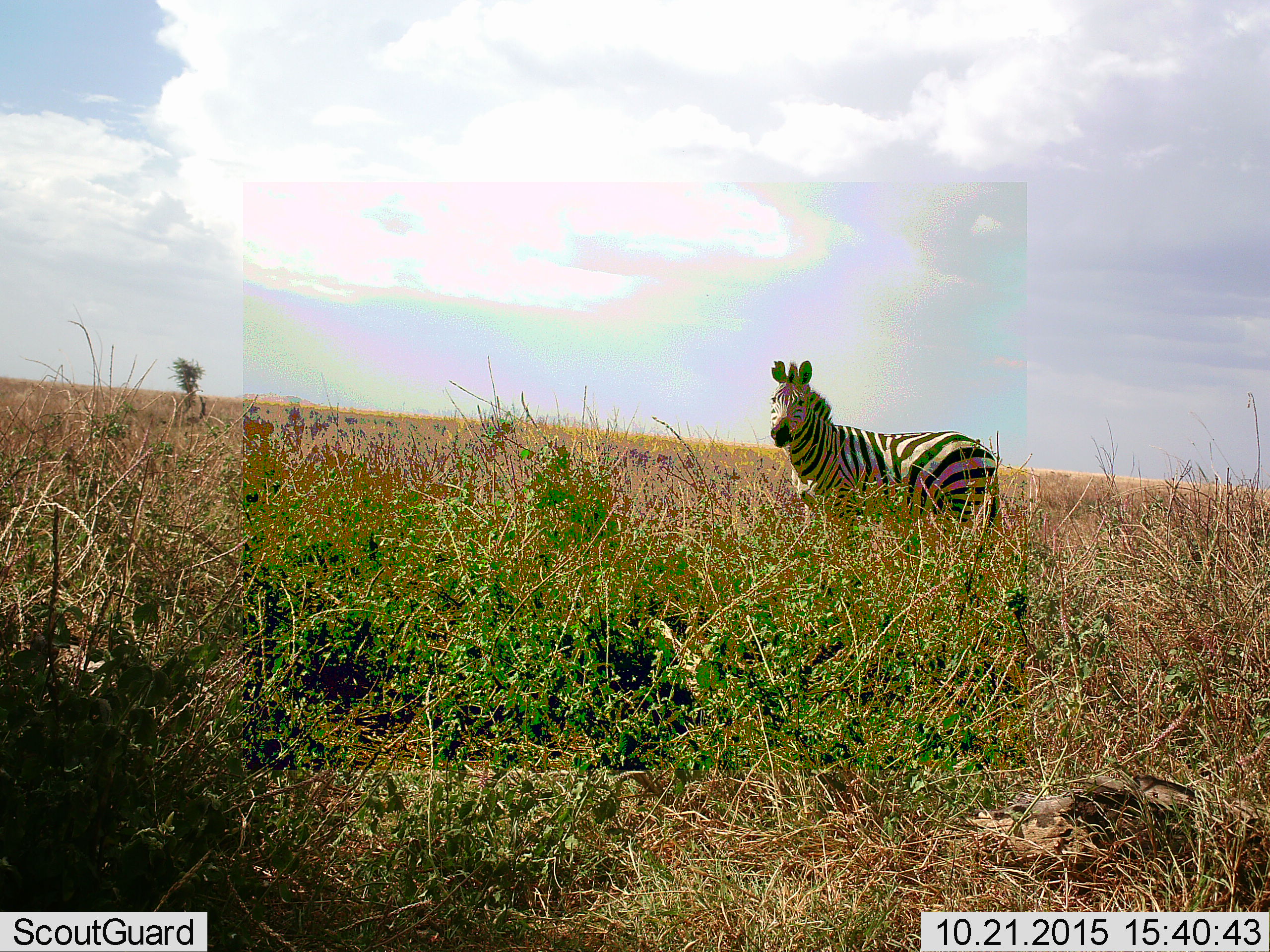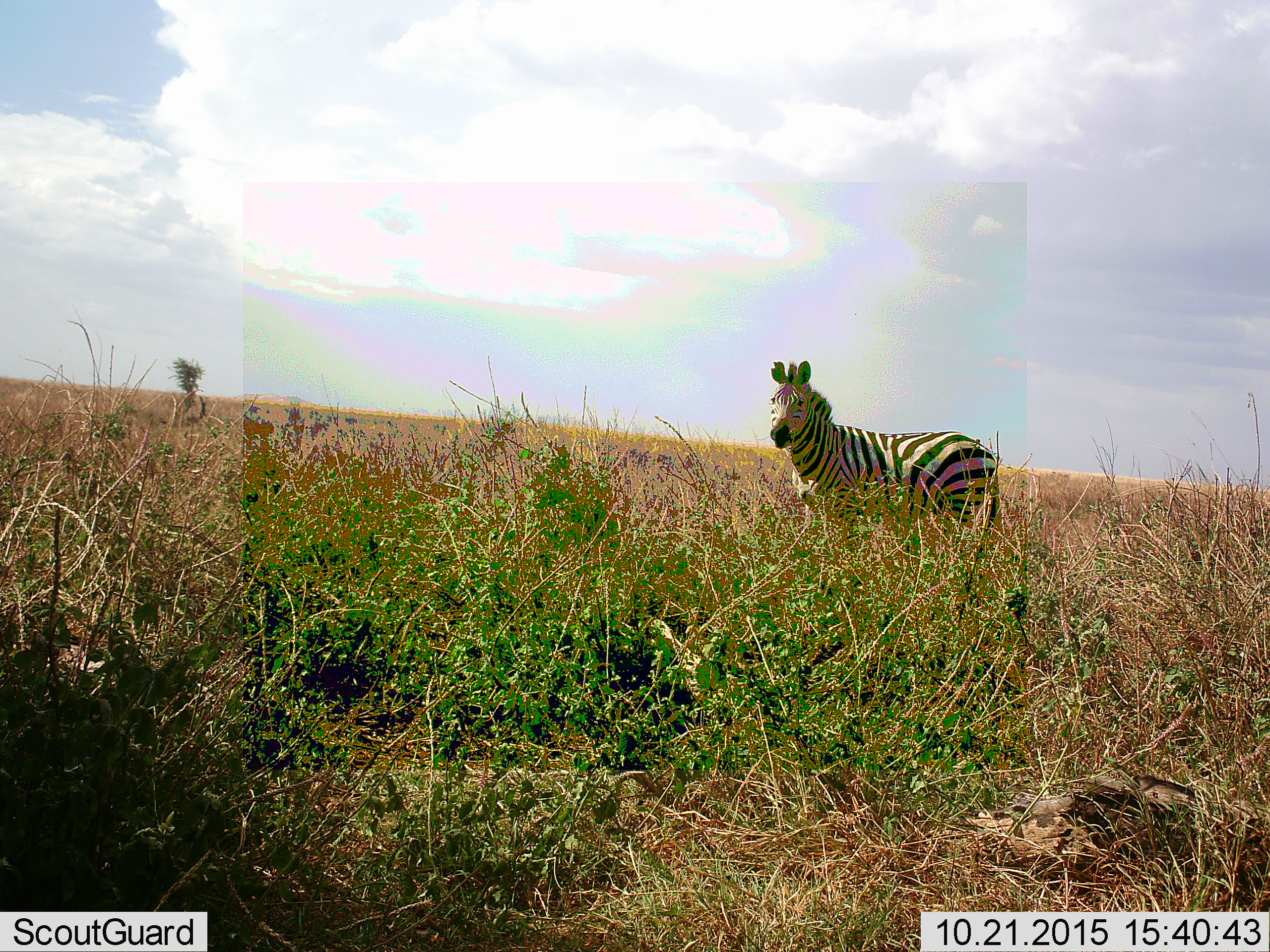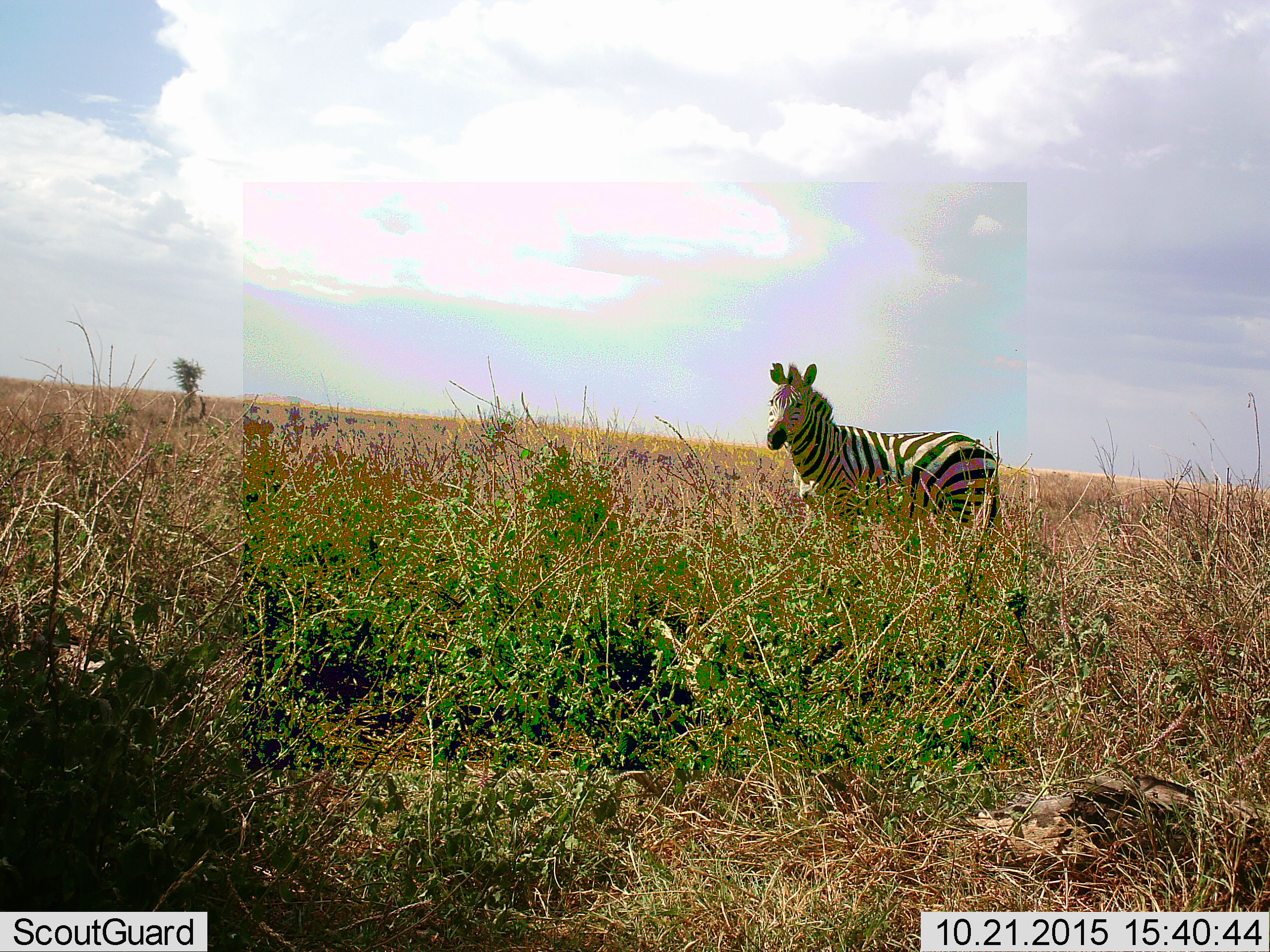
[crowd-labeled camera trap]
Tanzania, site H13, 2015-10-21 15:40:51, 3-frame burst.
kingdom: Animalia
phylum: Chordata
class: Mammalia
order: Perissodactyla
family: Equidae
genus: Equus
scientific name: Equus quagga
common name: plains zebra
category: zebra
Zebra (plains zebra) (Equus quagga), count 1. Behavior (volunteer vote fractions): standing 90%, resting 10%, moving 0%, interacting 0%. Young present (vote fraction): 0%. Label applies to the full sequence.